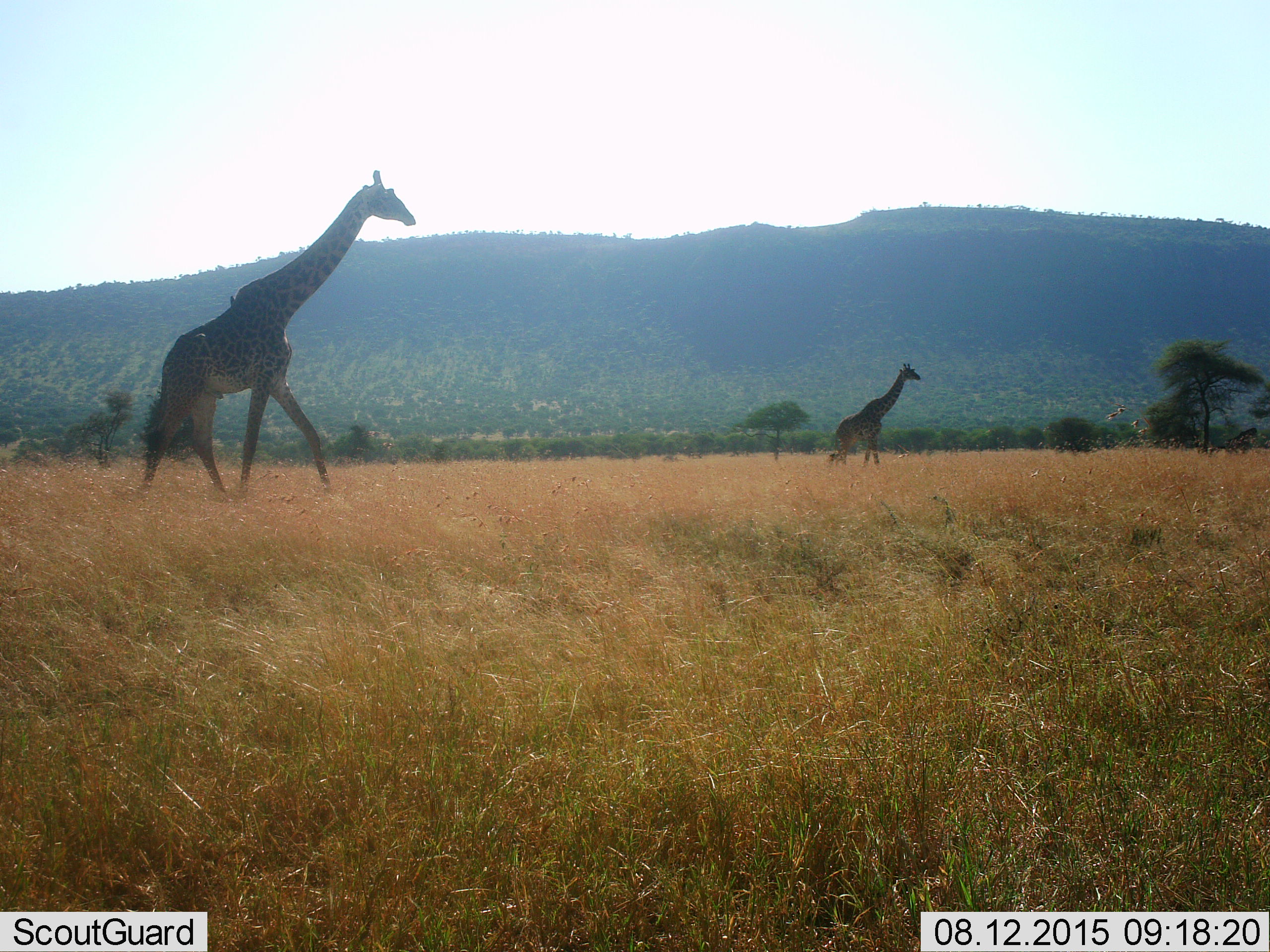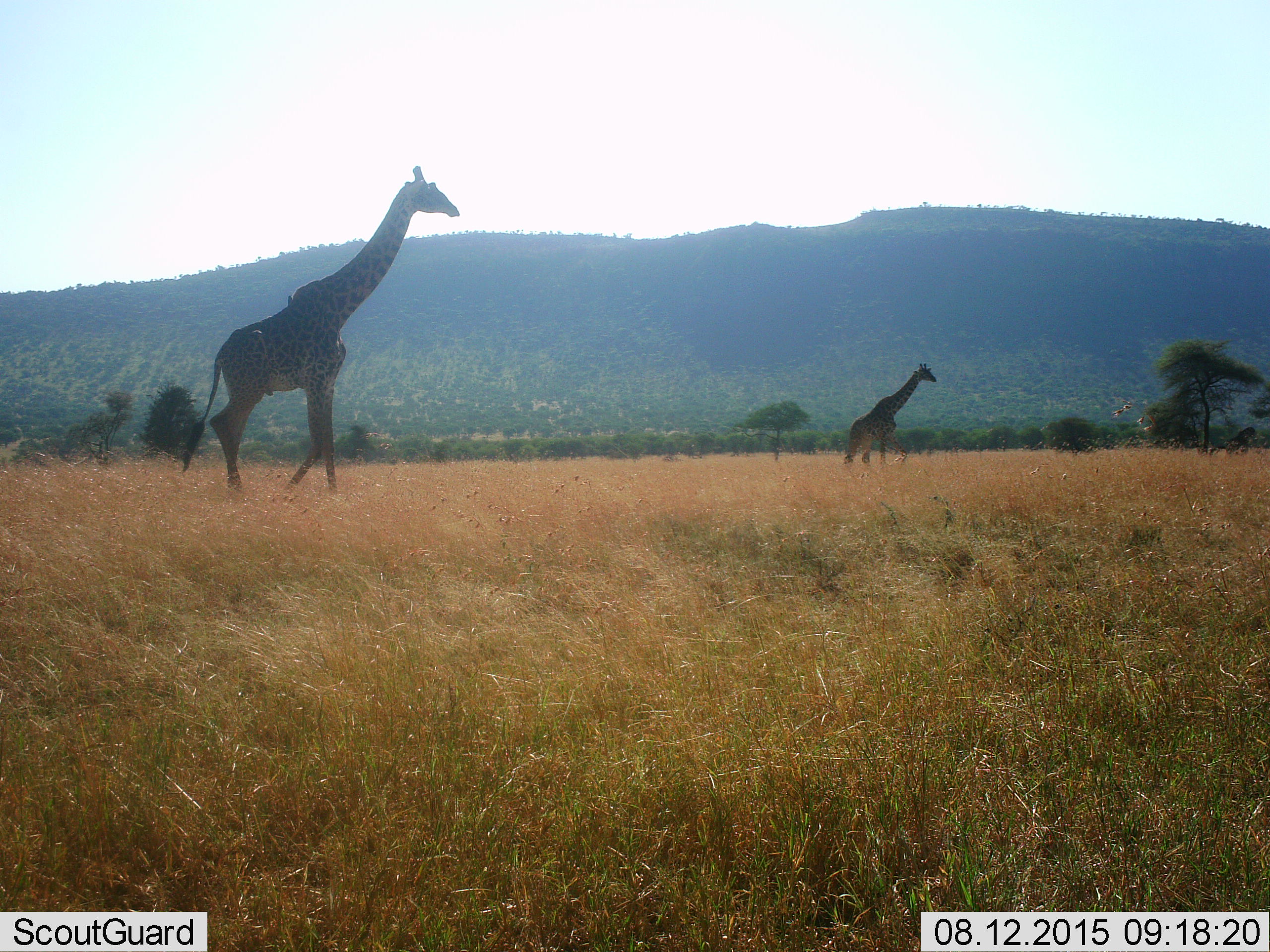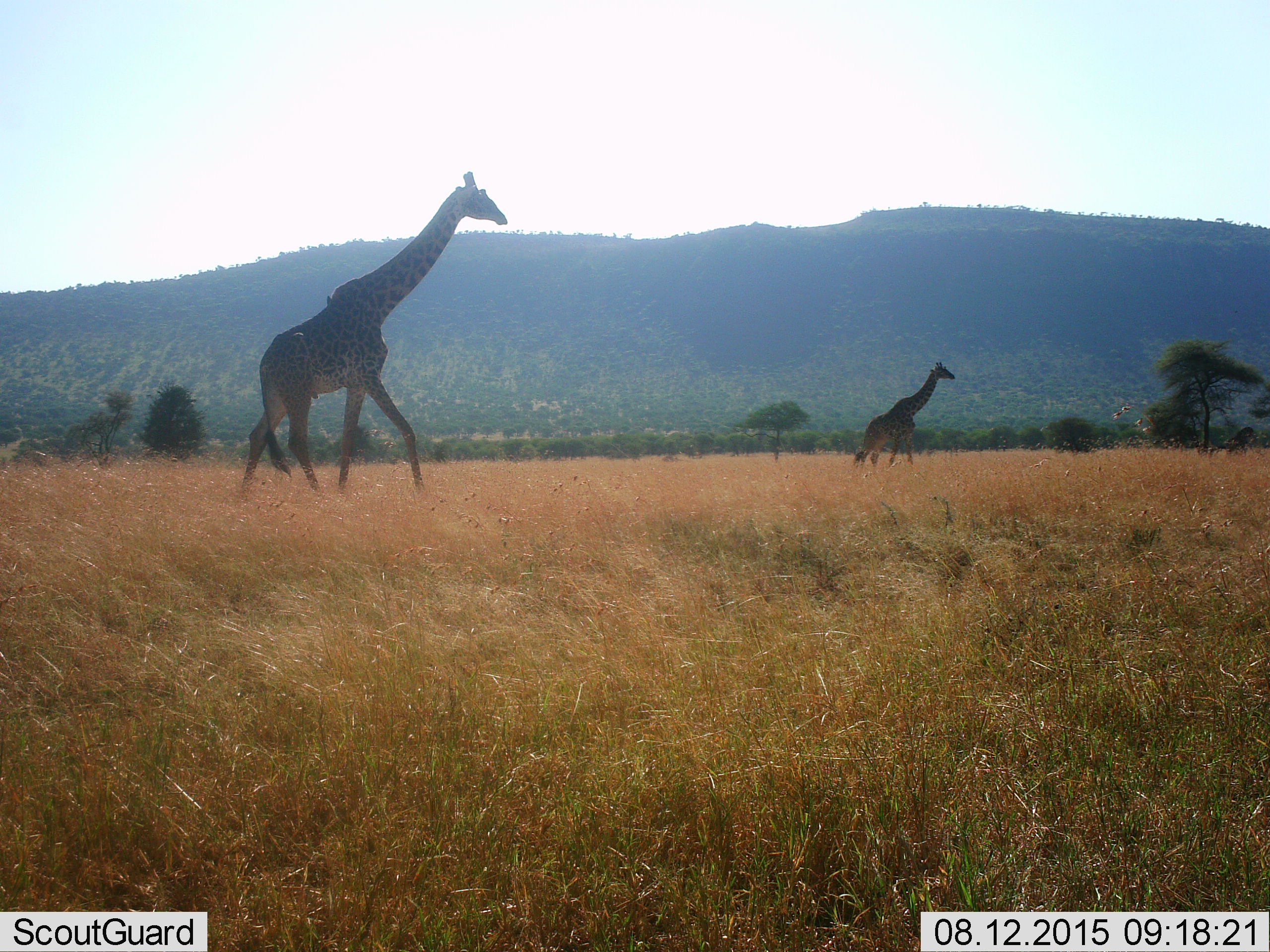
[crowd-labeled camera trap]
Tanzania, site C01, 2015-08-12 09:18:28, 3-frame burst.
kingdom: Animalia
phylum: Chordata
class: Mammalia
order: Artiodactyla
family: Giraffidae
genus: Giraffa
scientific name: Giraffa camelopardalis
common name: giraffe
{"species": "giraffe (Giraffa camelopardalis)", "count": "2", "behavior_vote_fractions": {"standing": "10%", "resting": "0%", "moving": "95%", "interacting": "0%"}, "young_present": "0%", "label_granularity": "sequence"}